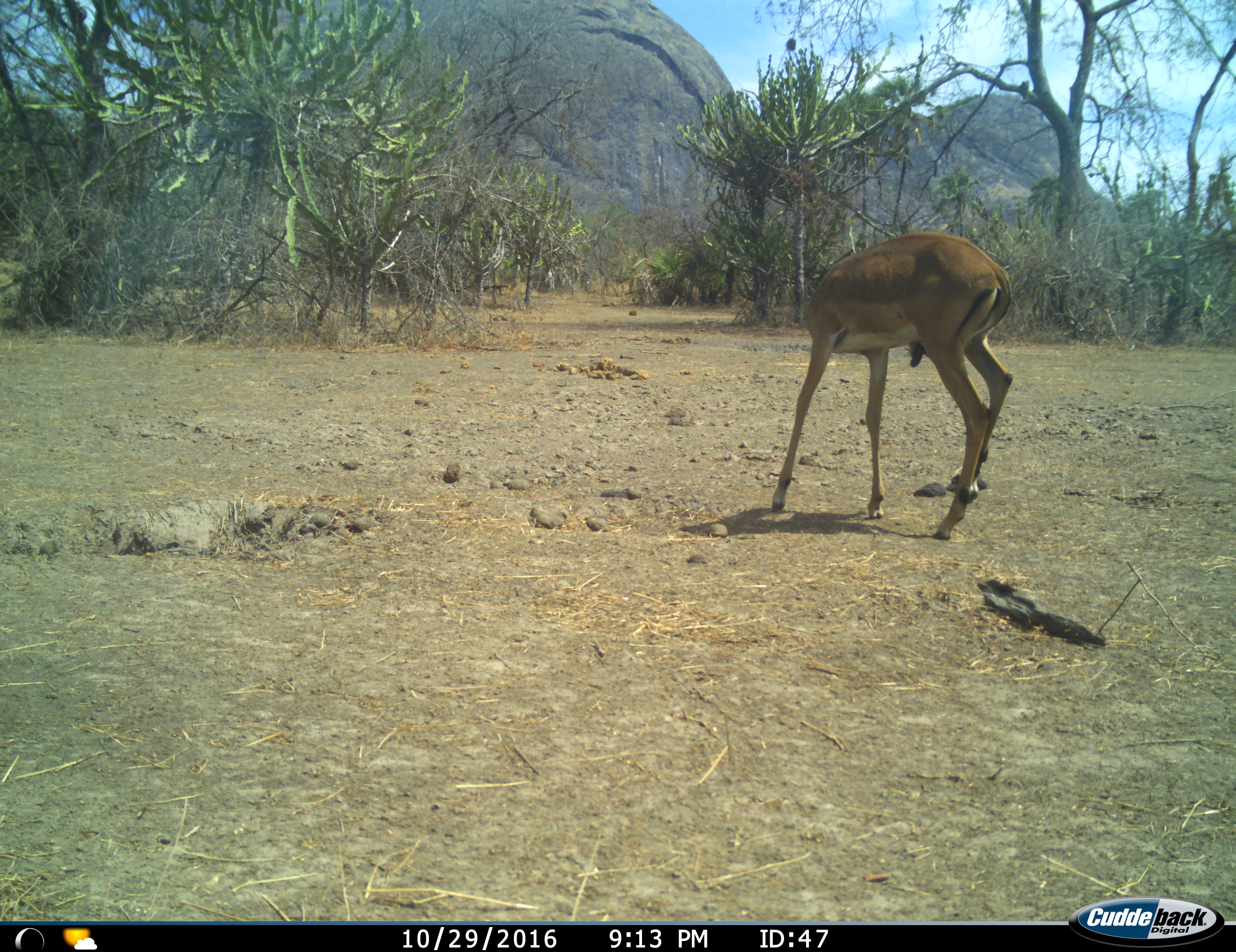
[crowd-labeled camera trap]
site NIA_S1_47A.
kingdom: Animalia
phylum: Chordata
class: Mammalia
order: Artiodactyla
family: Bovidae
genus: Aepyceros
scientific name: Aepyceros melampus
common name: impala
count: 1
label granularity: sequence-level